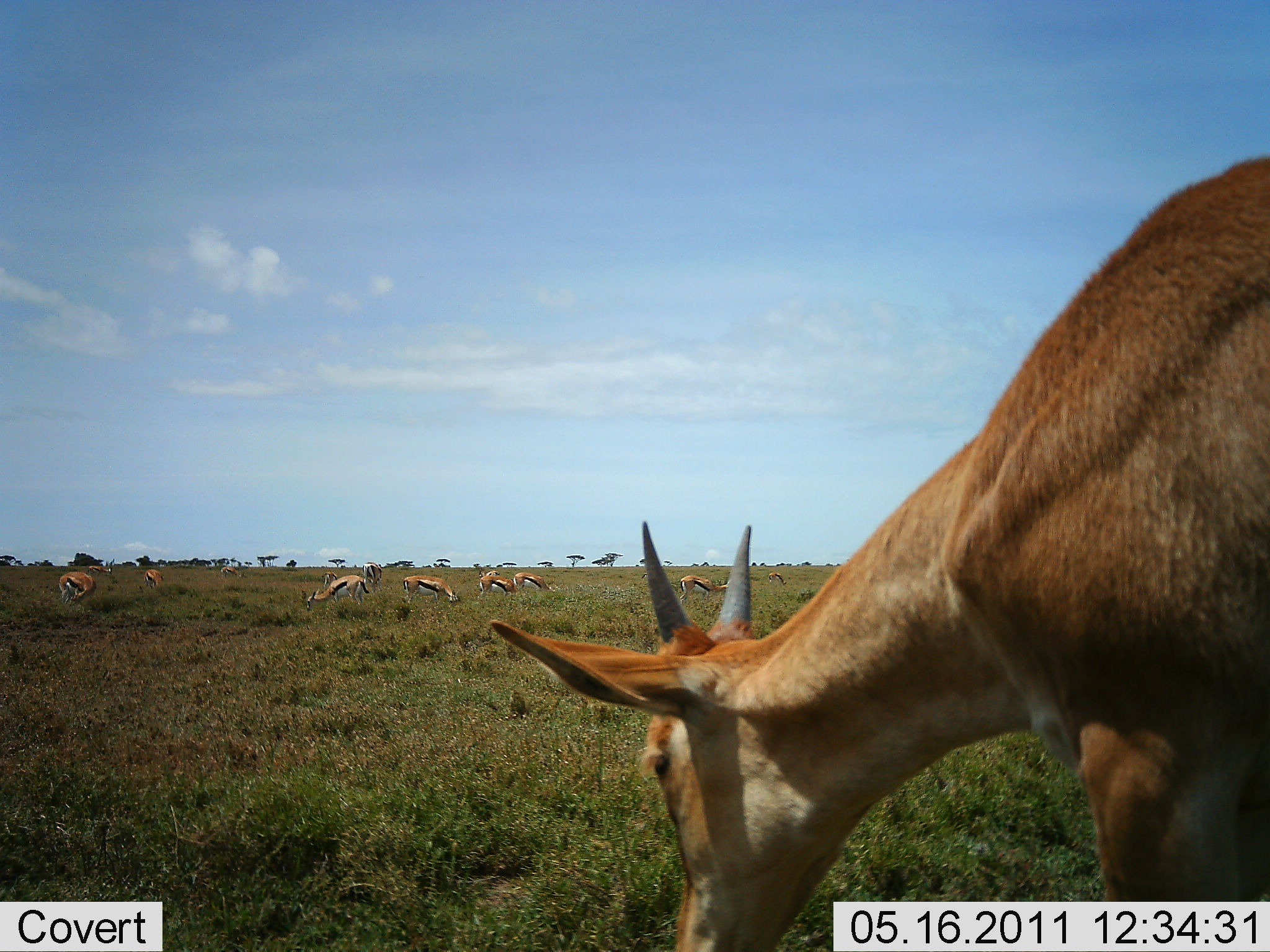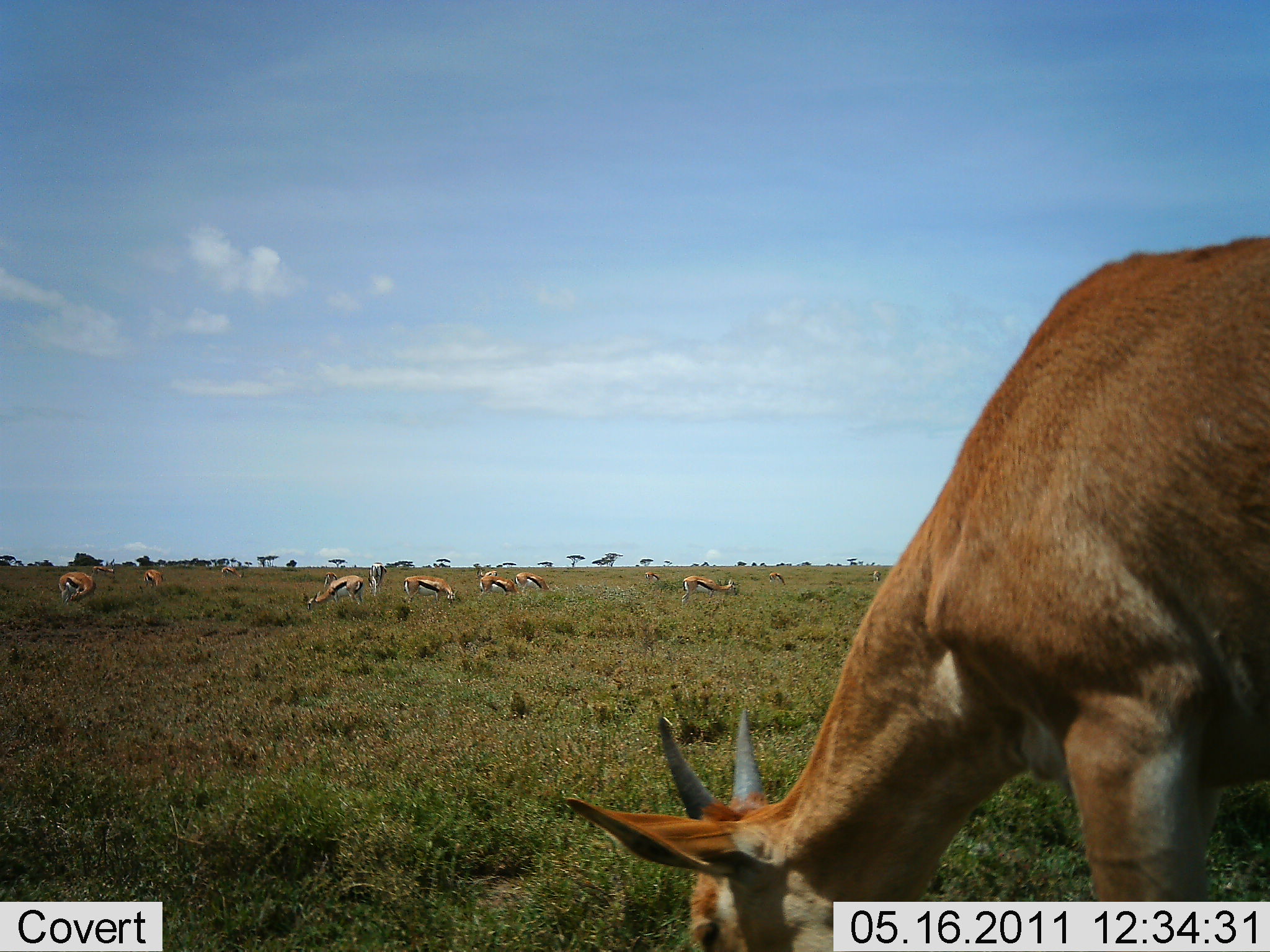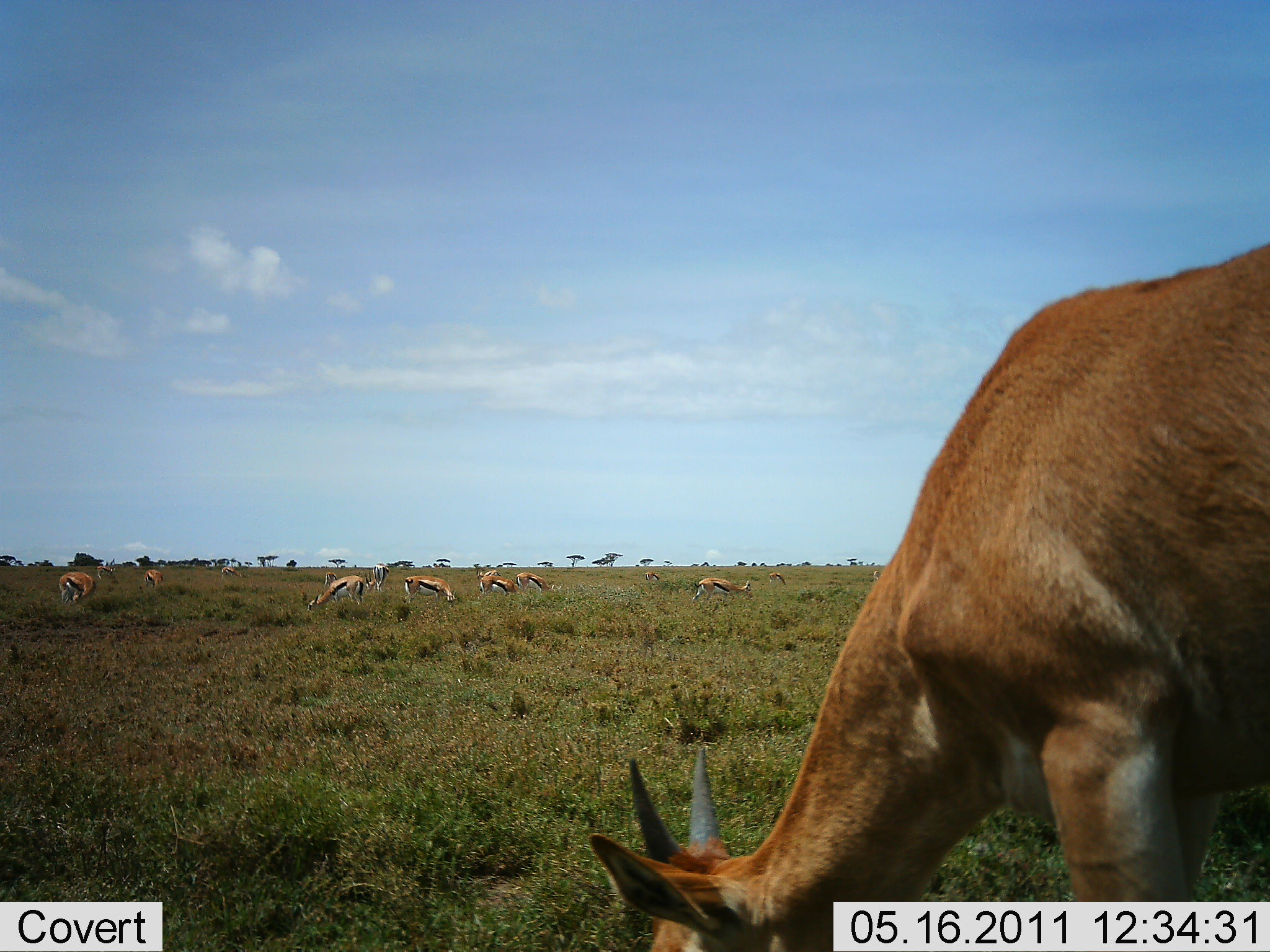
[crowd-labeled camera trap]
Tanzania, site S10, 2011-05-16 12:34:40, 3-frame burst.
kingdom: Animalia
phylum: Chordata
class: Mammalia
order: Artiodactyla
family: Bovidae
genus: Eudorcas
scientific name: Eudorcas thomsonii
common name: thomson's gazelle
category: gazellethomsons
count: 9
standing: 44%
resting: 6%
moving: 0%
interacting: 0%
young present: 6%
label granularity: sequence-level